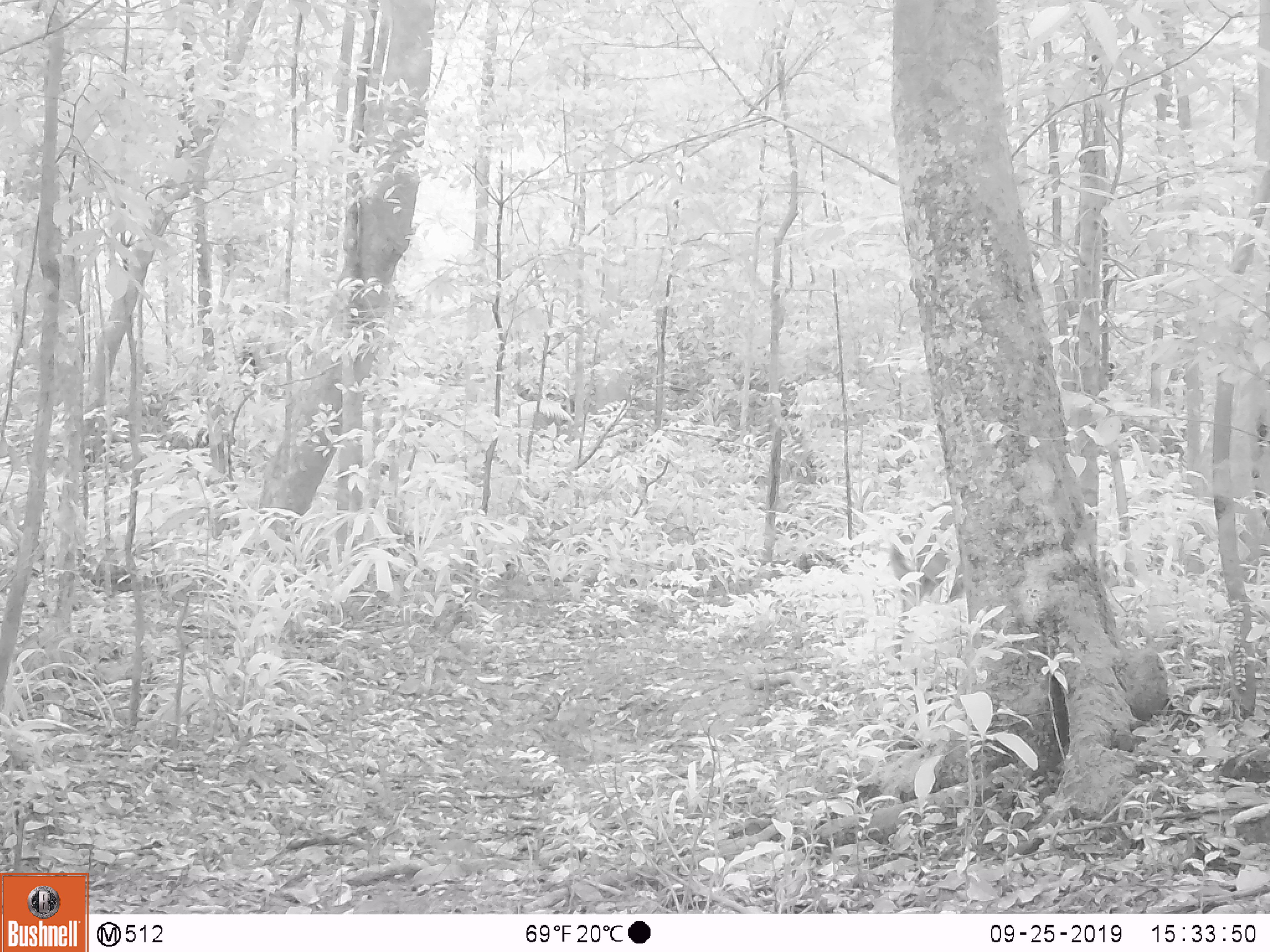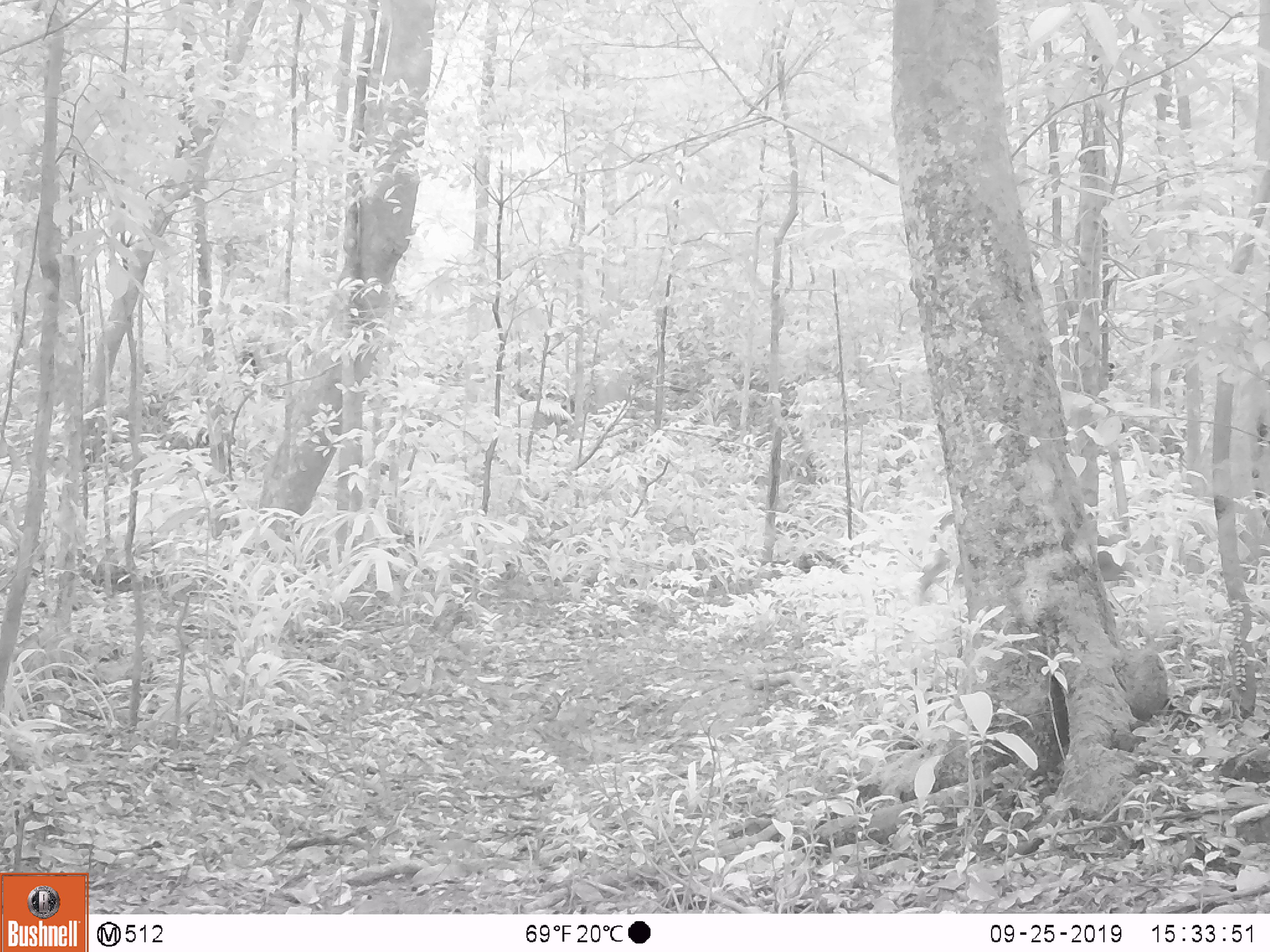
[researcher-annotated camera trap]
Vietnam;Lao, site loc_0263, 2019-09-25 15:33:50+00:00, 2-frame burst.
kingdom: Animalia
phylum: Chordata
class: Mammalia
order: Artiodactyla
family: Cervidae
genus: Muntiacus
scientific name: Muntiacus vuquangensis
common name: large-antlered muntjac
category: large antlered muntjac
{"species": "large antlered muntjac (large-antlered muntjac) (Muntiacus vuquangensis)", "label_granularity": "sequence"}